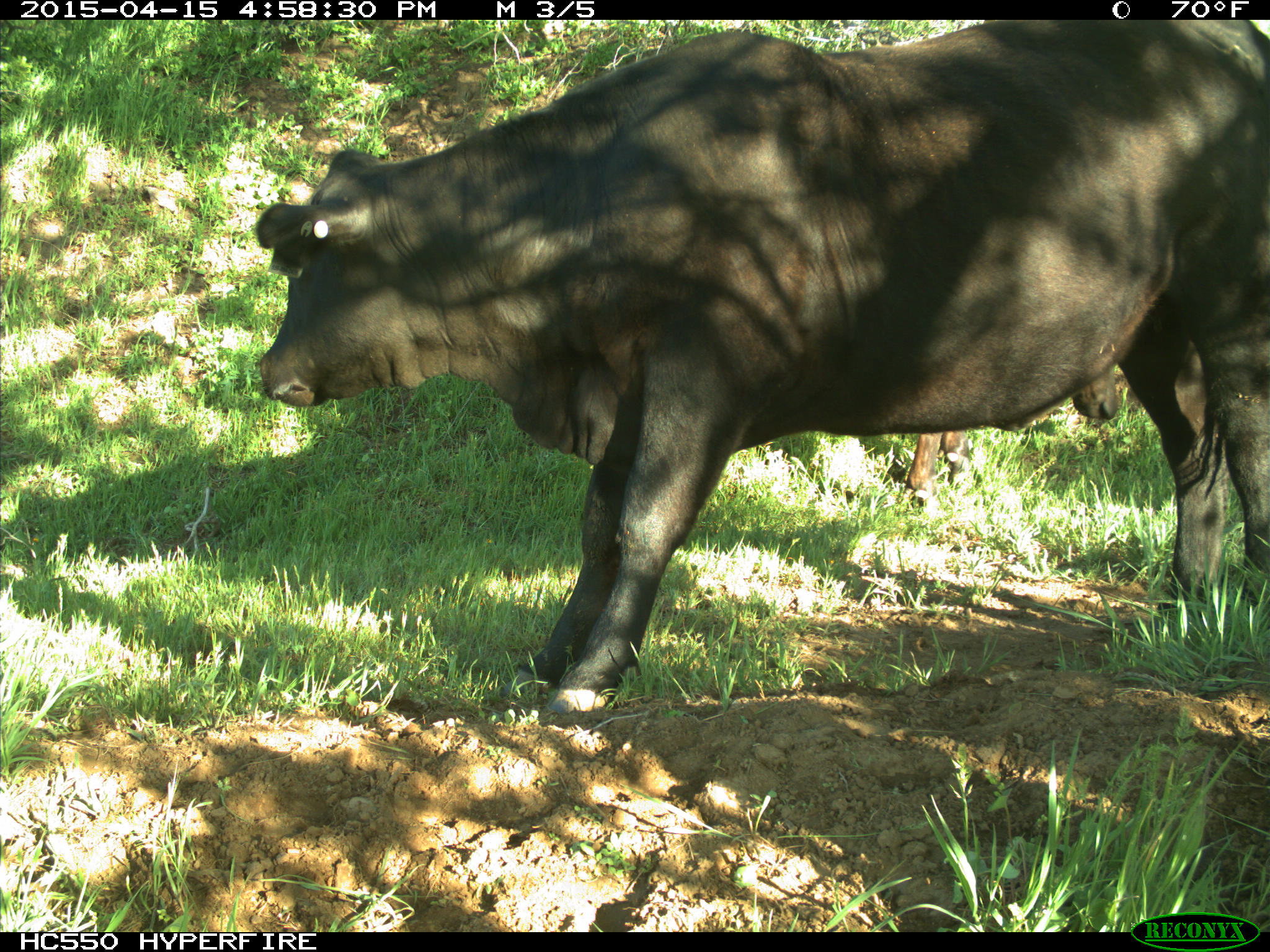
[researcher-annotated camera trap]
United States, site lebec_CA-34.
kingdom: Animalia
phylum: Chordata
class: Mammalia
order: Artiodactyla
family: Bovidae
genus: Bos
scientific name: Bos taurus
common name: domestic cow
Bos taurus (domestic cow).